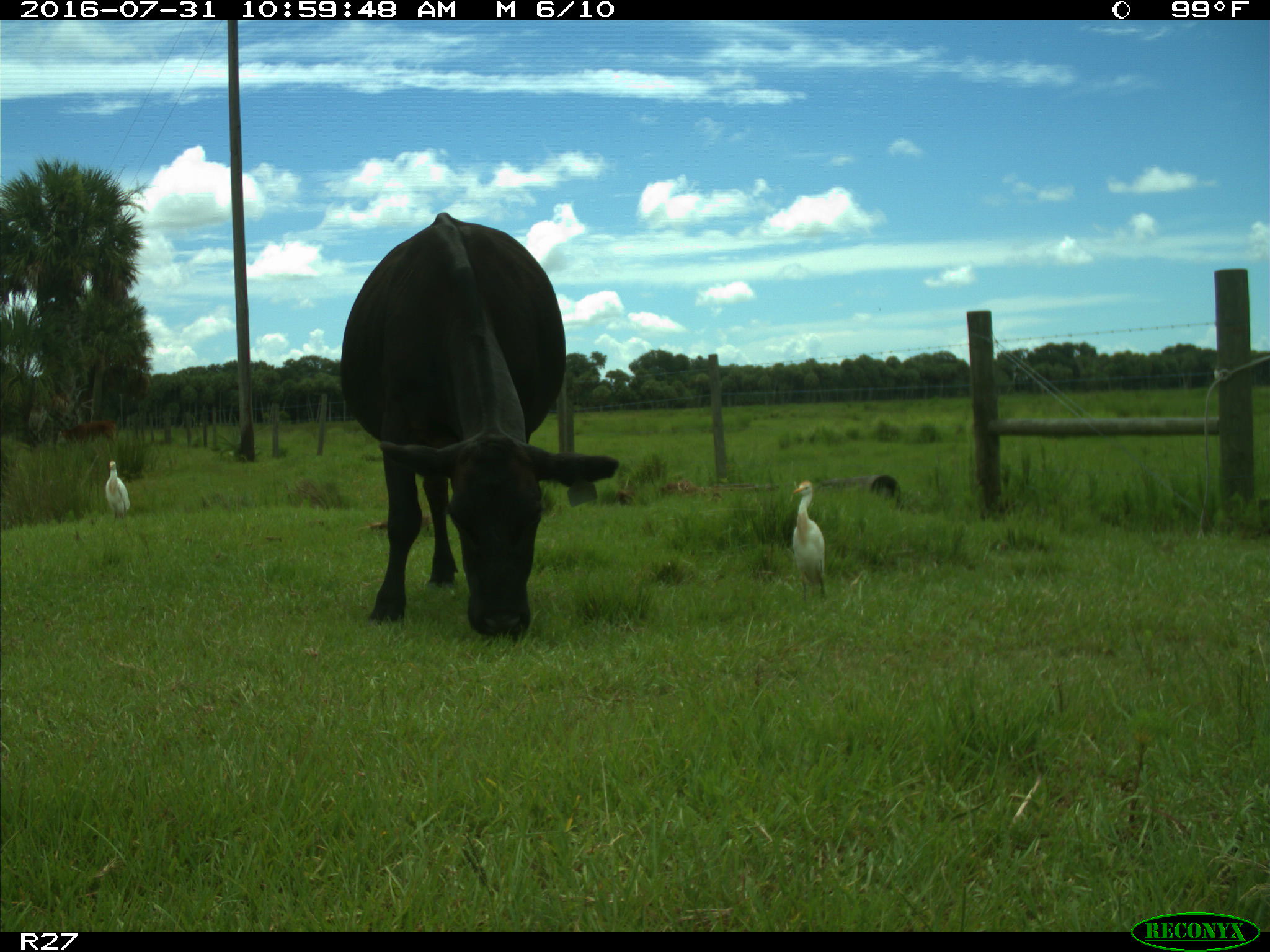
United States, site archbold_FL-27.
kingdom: Animalia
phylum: Chordata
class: Mammalia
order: Artiodactyla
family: Bovidae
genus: Bos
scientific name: Bos taurus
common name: domestic cow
Bos taurus (domestic cow).